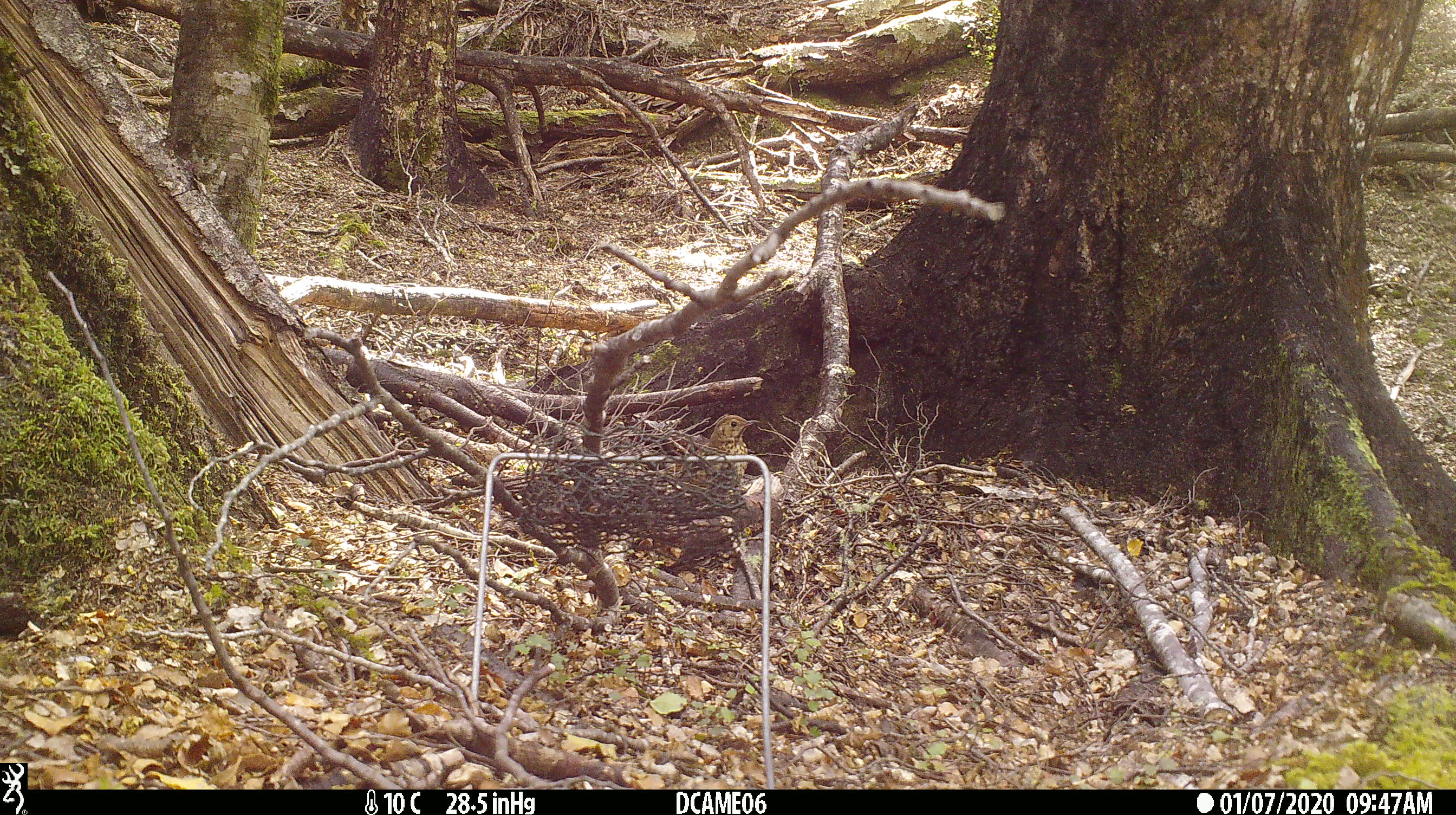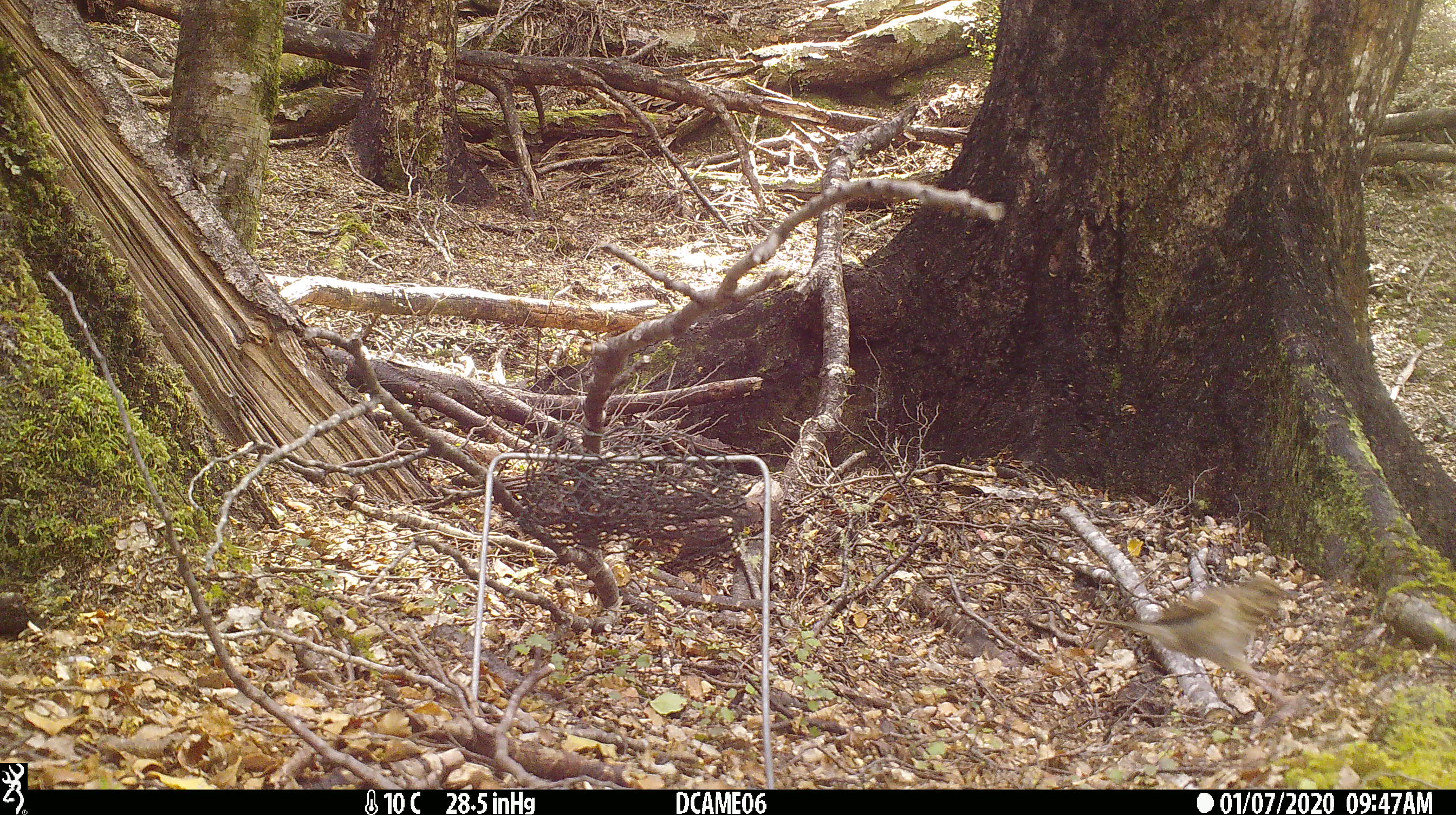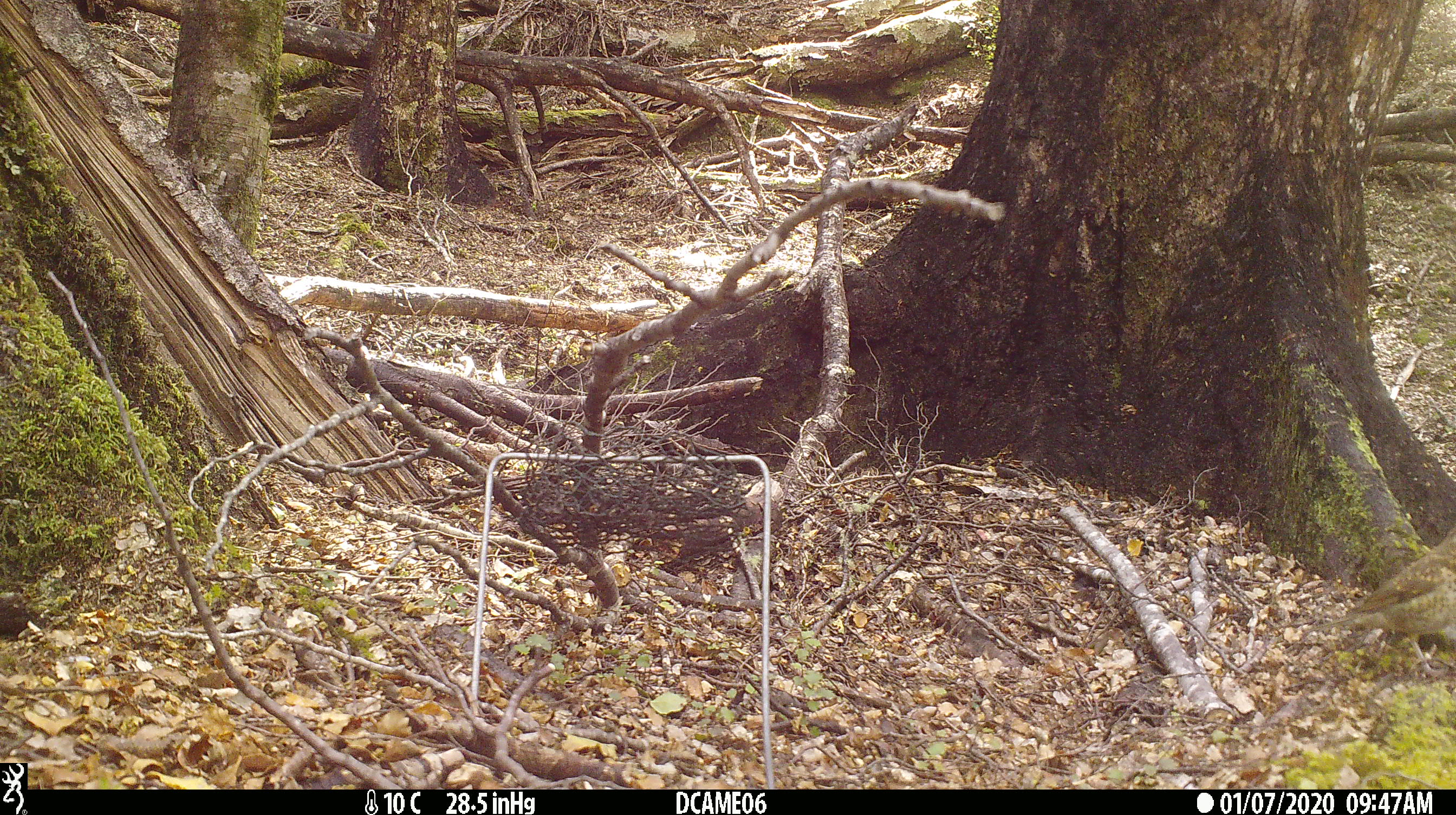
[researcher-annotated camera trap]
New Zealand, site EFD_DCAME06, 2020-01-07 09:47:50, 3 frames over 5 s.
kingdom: Animalia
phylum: Chordata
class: Aves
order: Passeriformes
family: Turdidae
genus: Turdus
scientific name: Turdus philomelos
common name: song thrush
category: thrush